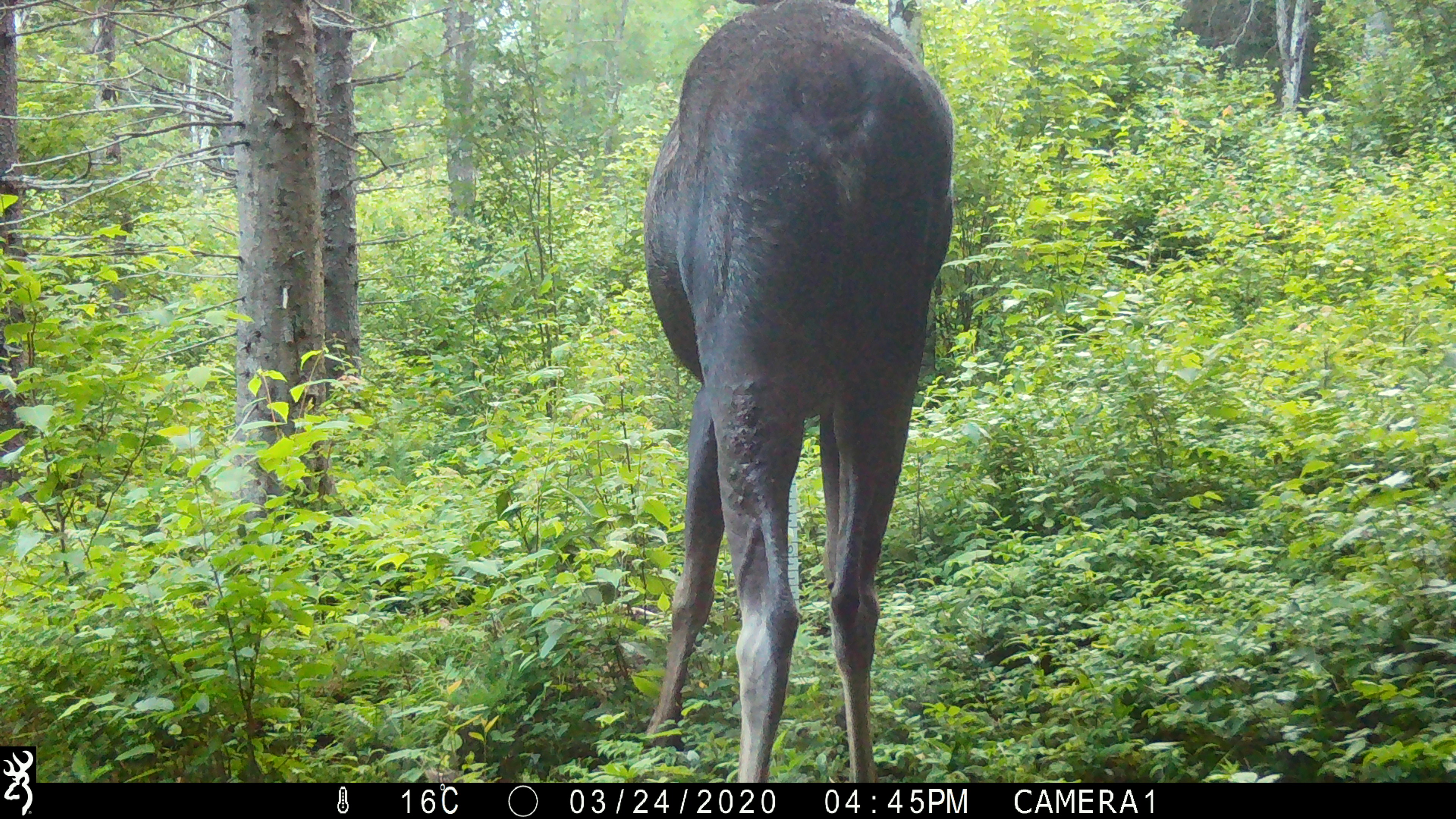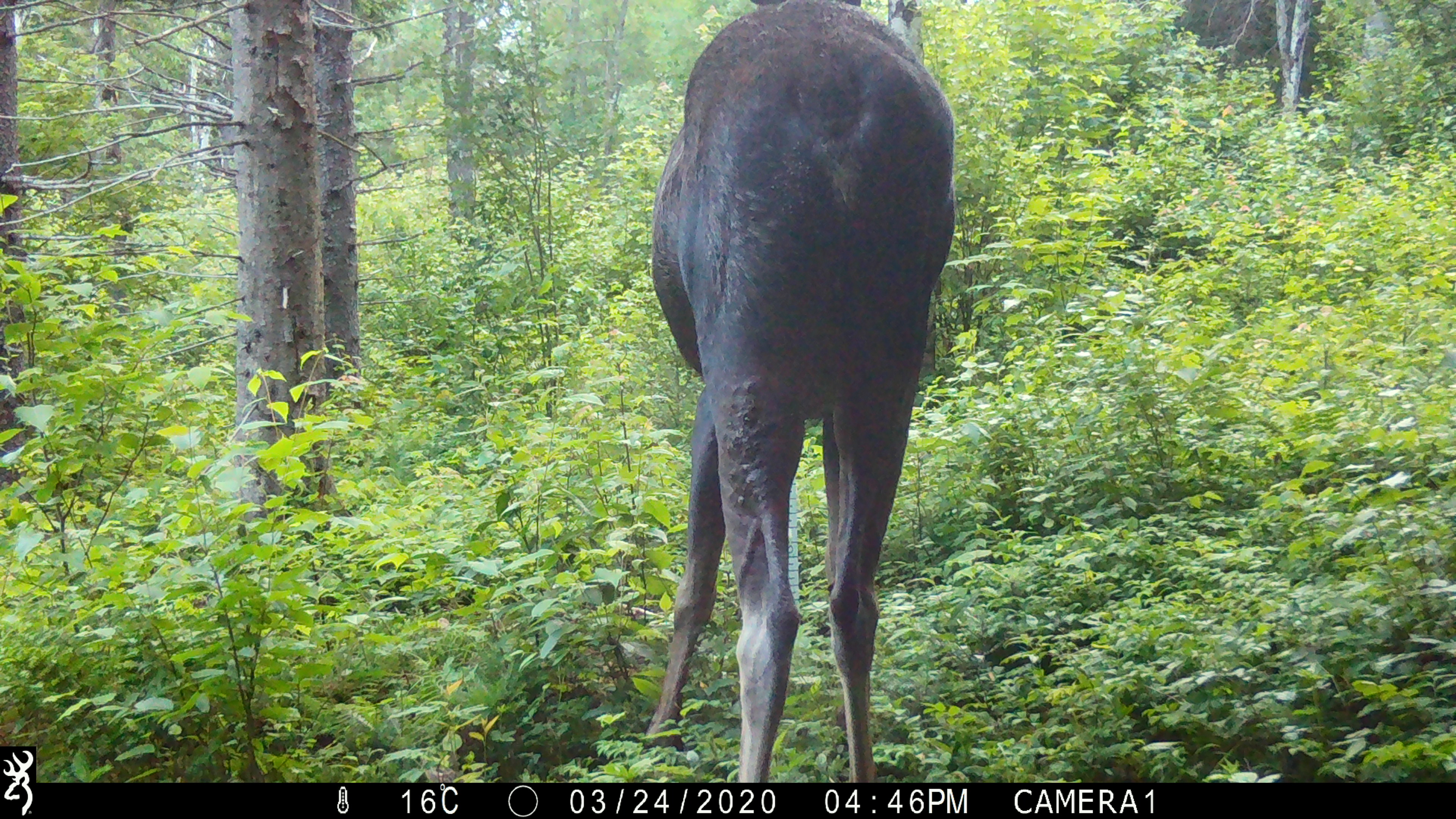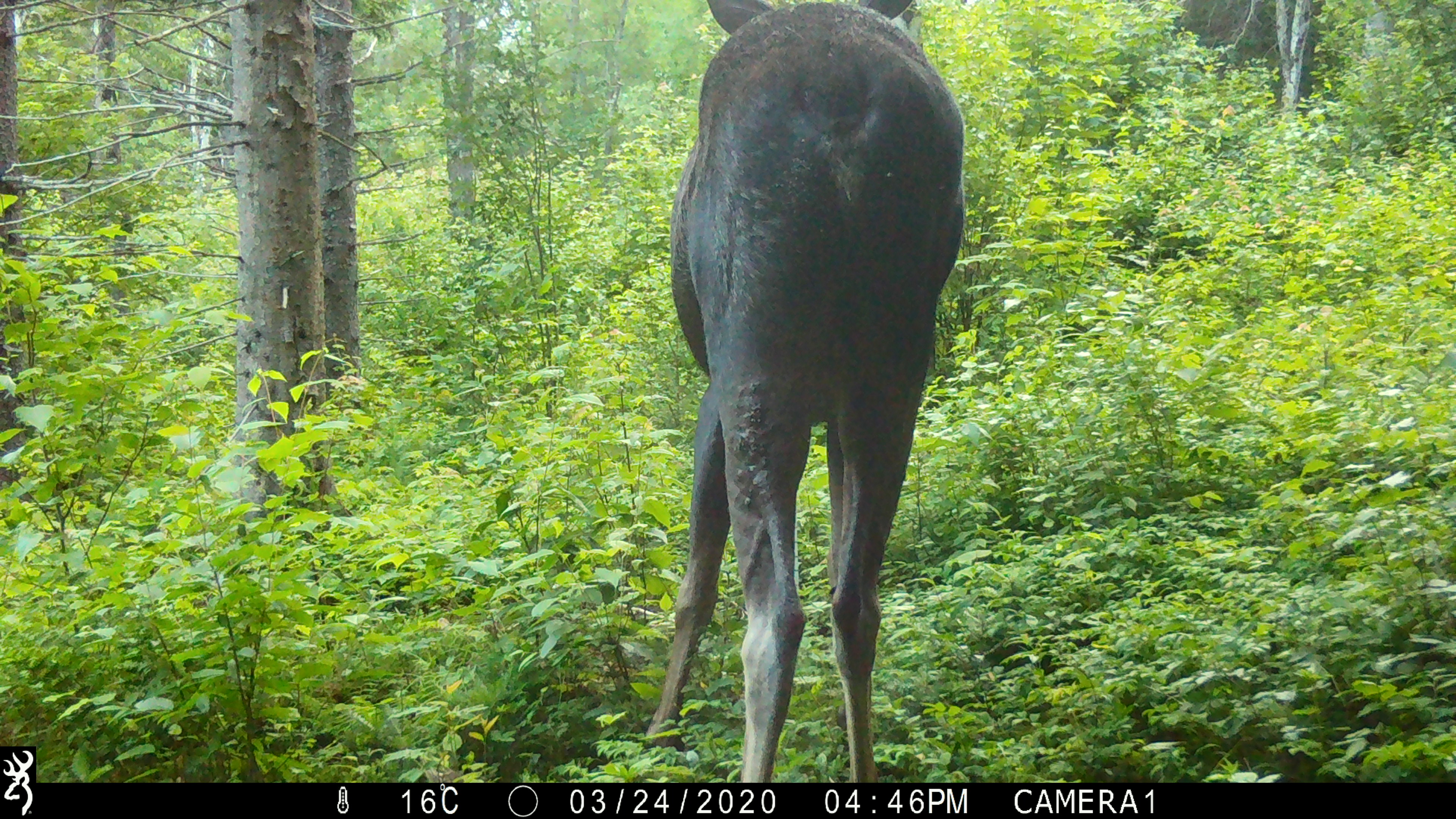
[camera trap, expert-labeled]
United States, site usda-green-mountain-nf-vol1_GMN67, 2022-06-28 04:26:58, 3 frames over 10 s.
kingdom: Animalia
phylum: Chordata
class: Mammalia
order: Artiodactyla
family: Cervidae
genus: Alces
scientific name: Alces alces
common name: moose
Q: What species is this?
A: Moose (Alces alces).